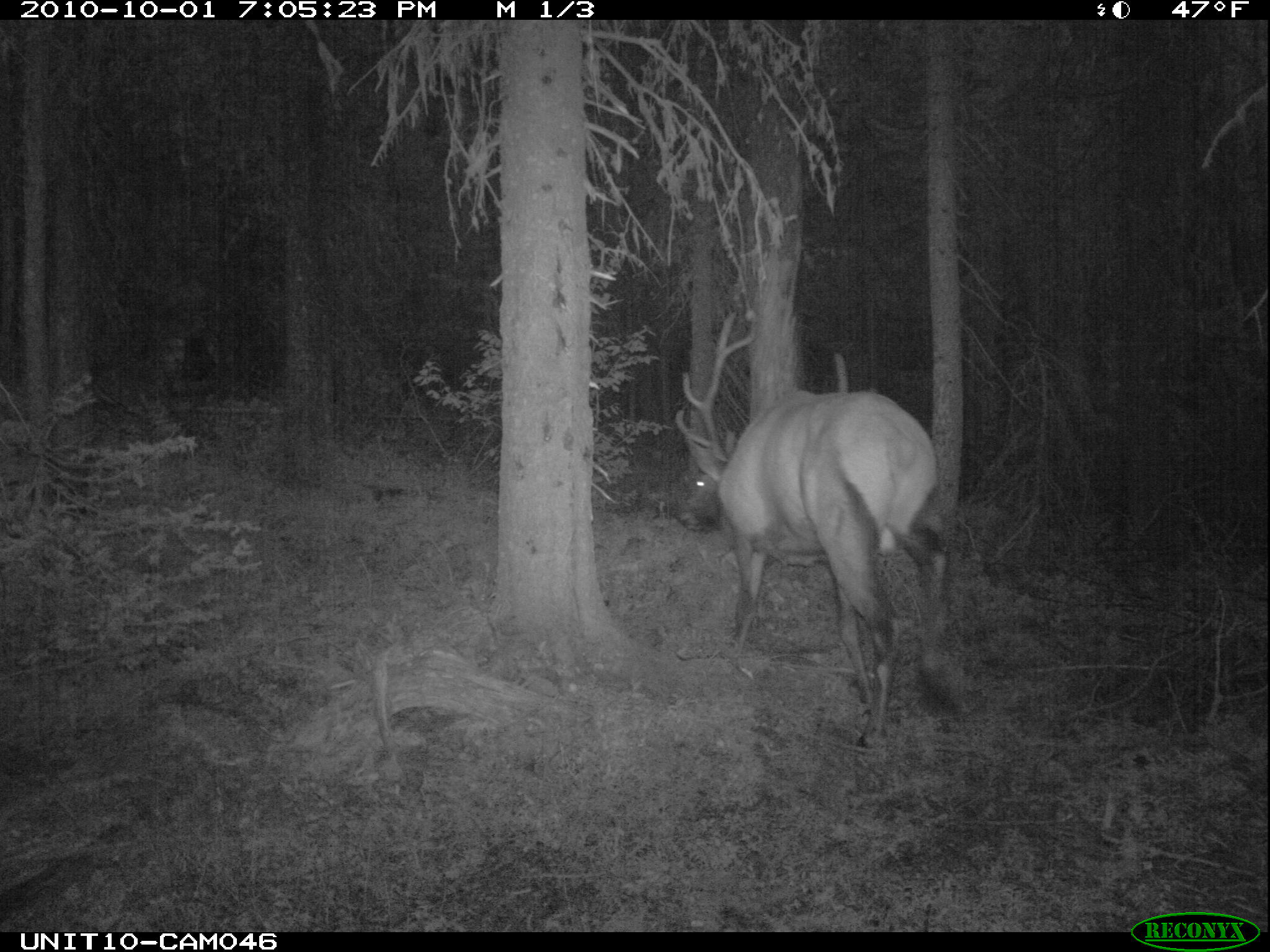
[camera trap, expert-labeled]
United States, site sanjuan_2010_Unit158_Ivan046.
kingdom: Animalia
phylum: Chordata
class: Mammalia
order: Artiodactyla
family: Cervidae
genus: Cervus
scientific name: Cervus elaphus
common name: red deer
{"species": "Cervus elaphus (red deer)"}